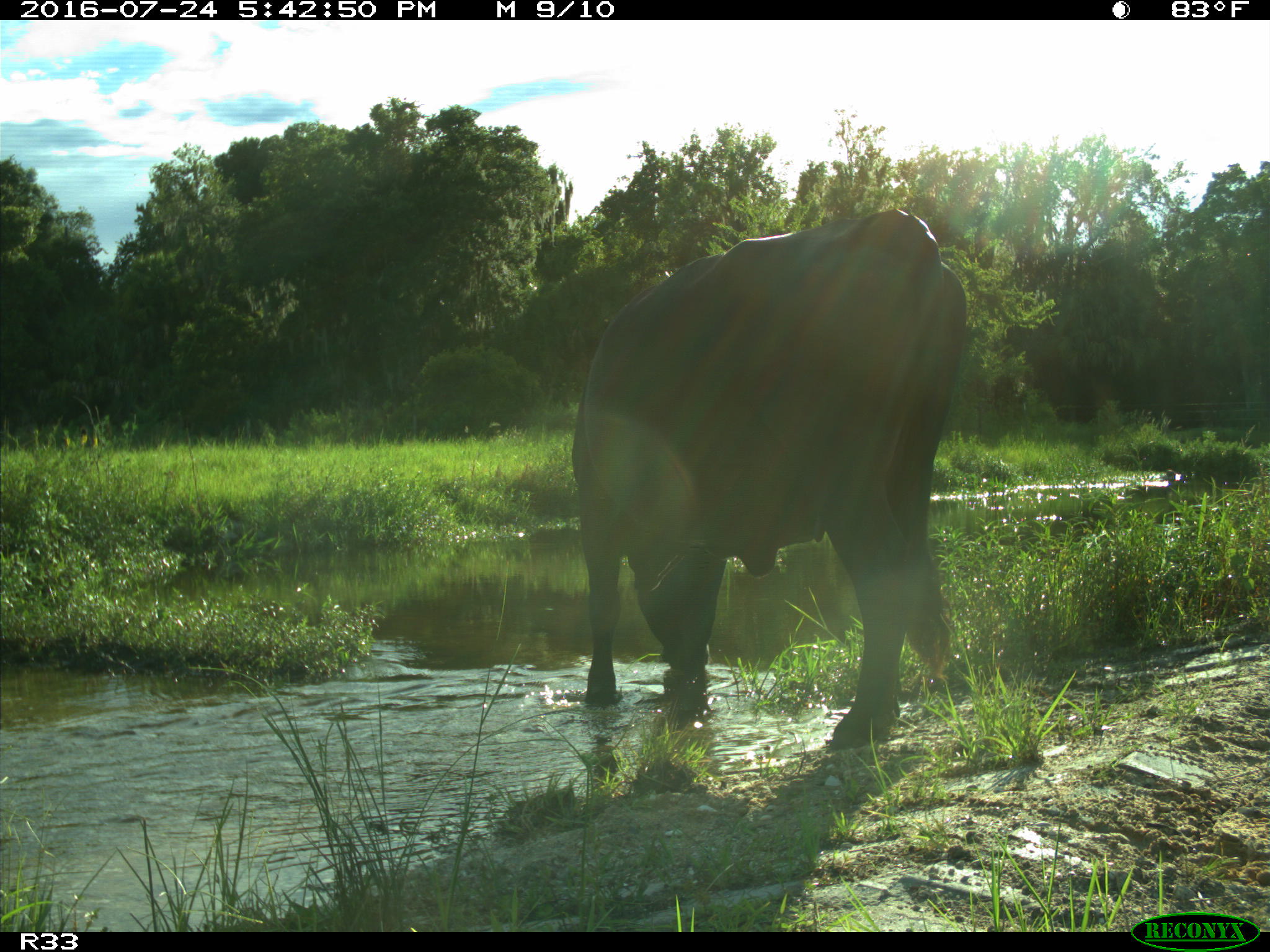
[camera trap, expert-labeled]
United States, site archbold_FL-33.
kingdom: Animalia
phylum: Chordata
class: Mammalia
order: Artiodactyla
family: Bovidae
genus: Bos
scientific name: Bos taurus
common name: domestic cow